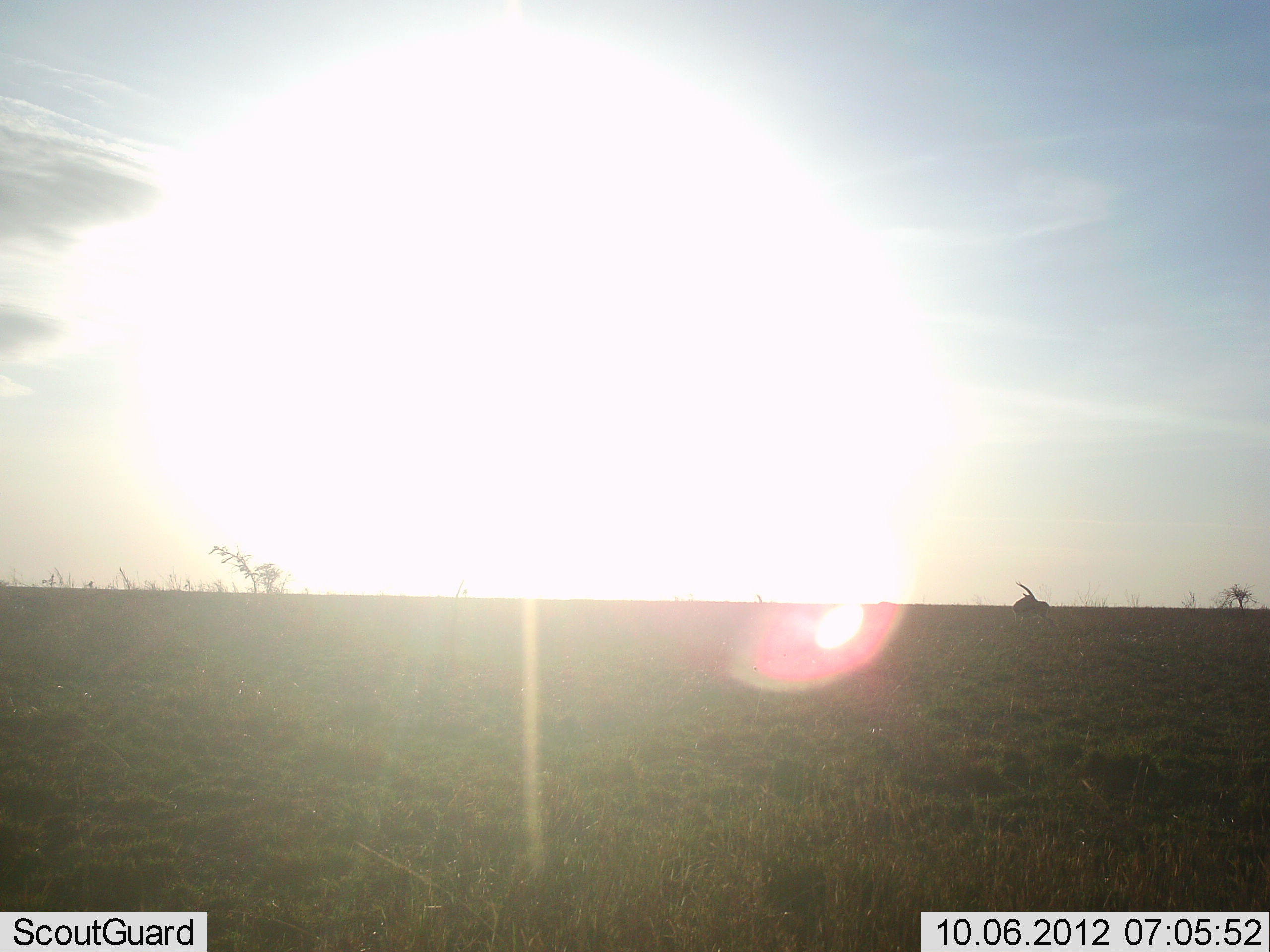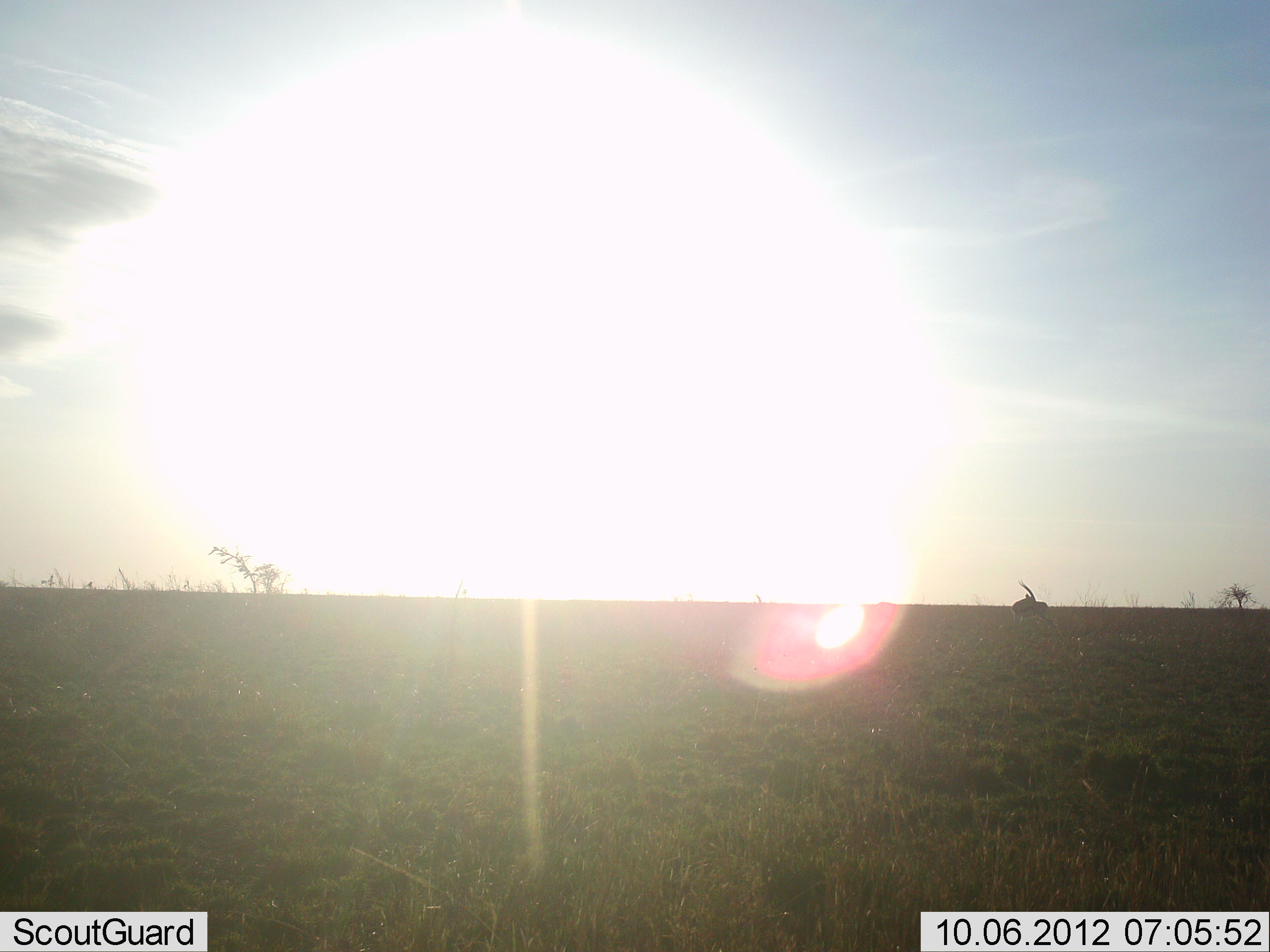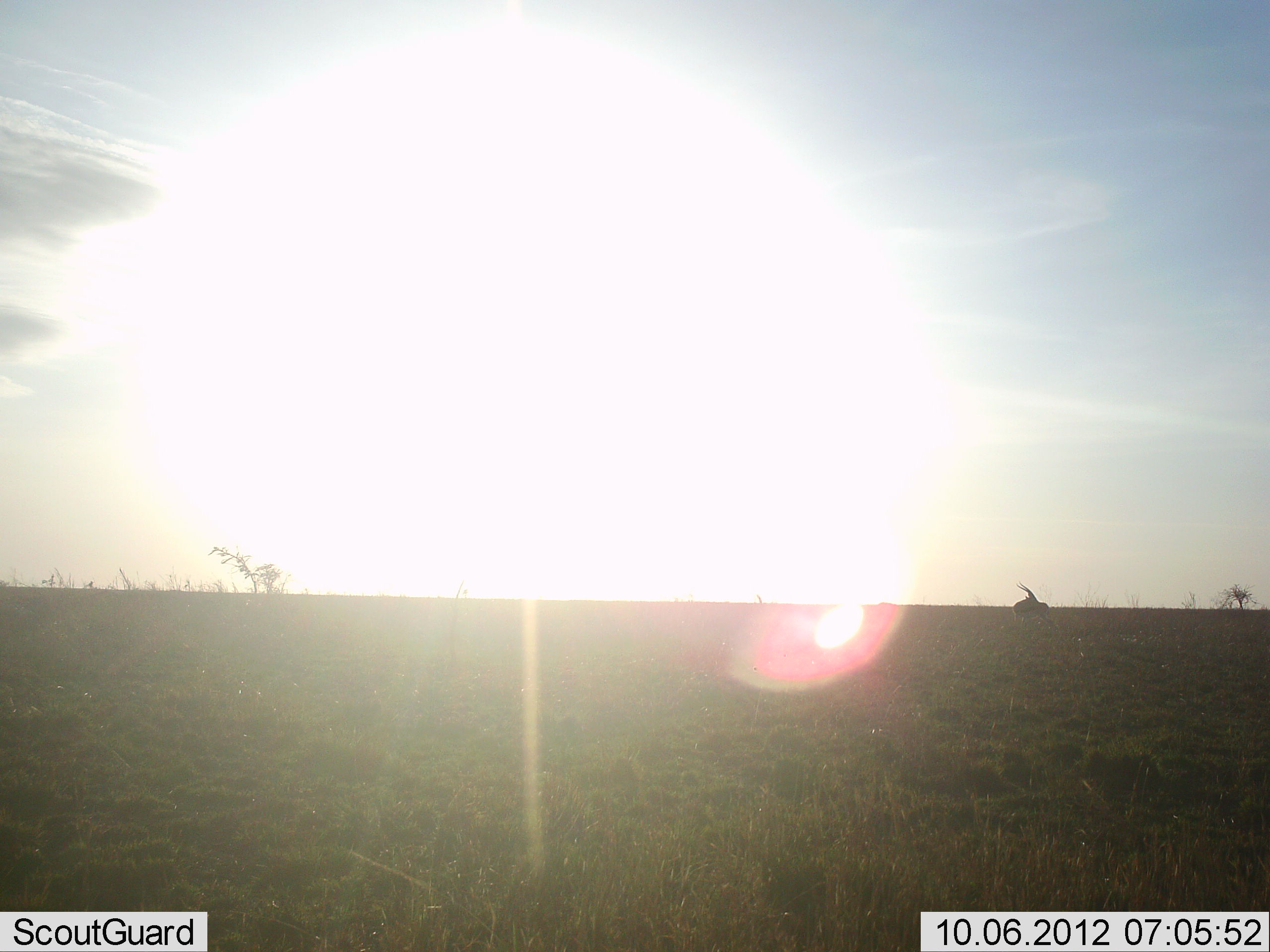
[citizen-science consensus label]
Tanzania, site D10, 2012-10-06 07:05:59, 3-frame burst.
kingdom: Animalia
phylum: Chordata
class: Mammalia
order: Artiodactyla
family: Bovidae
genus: Eudorcas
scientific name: Eudorcas thomsonii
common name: thomson's gazelle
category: gazellethomsons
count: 1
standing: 88%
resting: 12%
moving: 0%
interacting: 0%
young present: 0%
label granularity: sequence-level